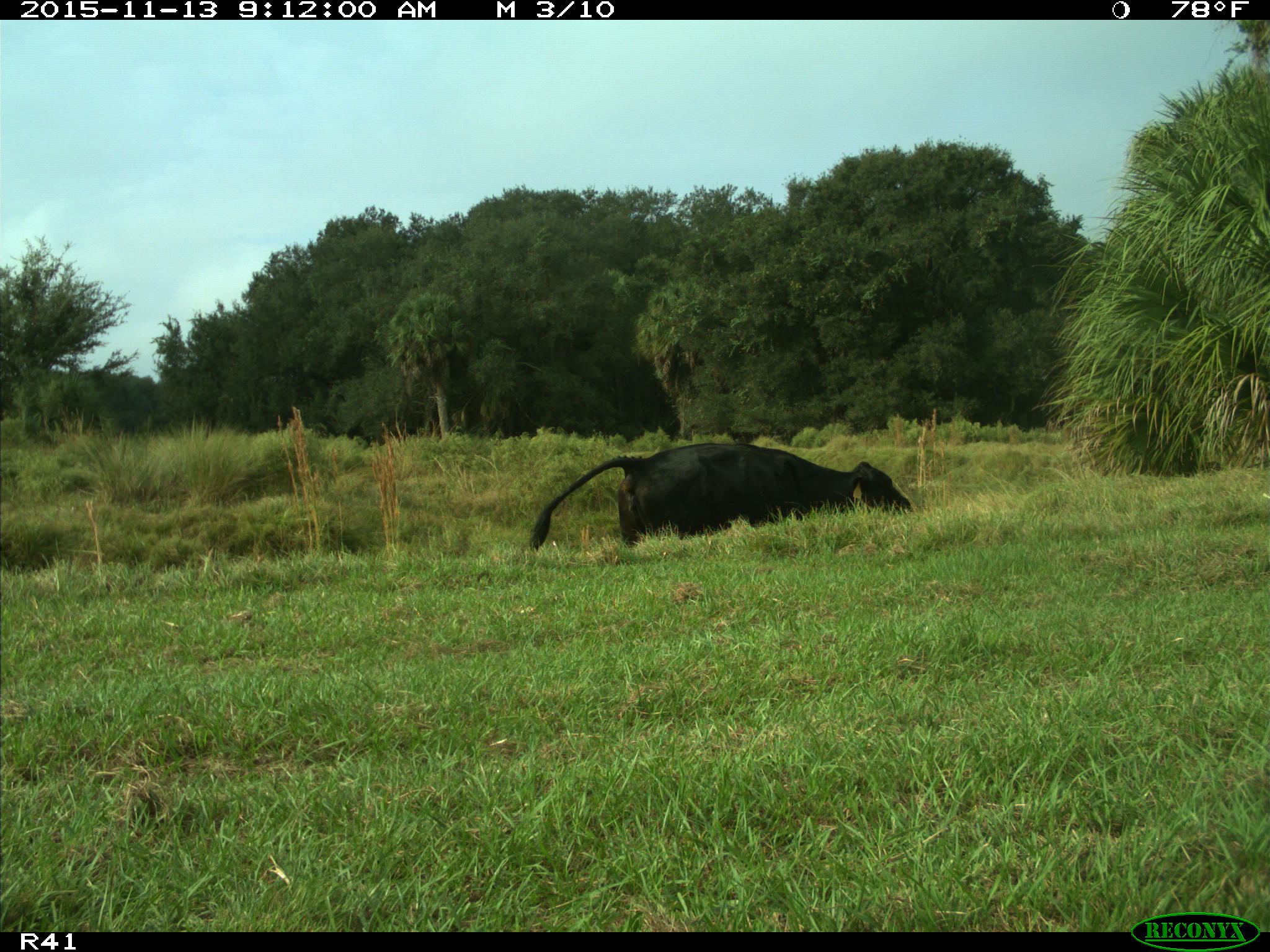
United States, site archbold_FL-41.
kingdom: Animalia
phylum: Chordata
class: Mammalia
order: Artiodactyla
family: Bovidae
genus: Bos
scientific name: Bos taurus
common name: domestic cow